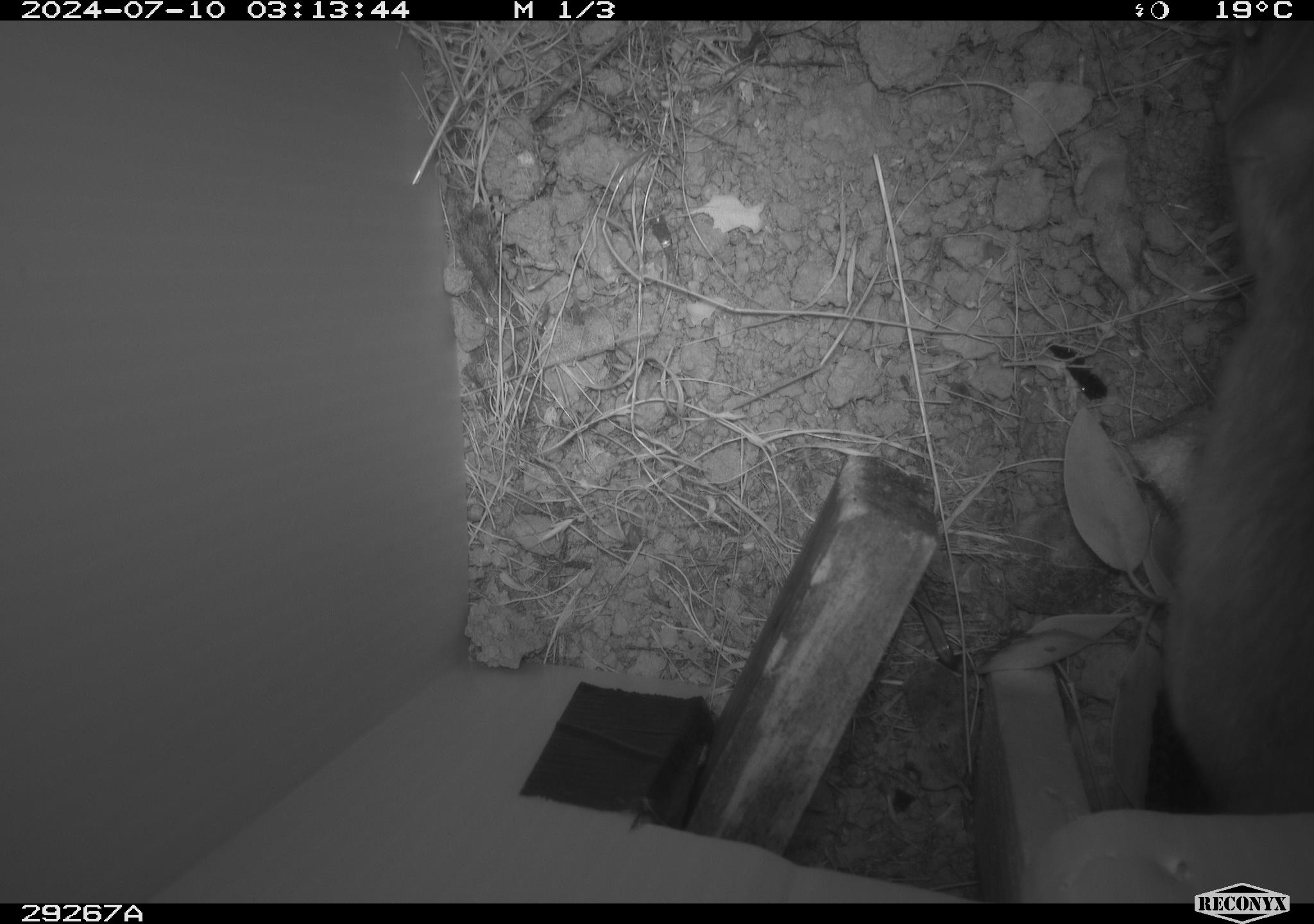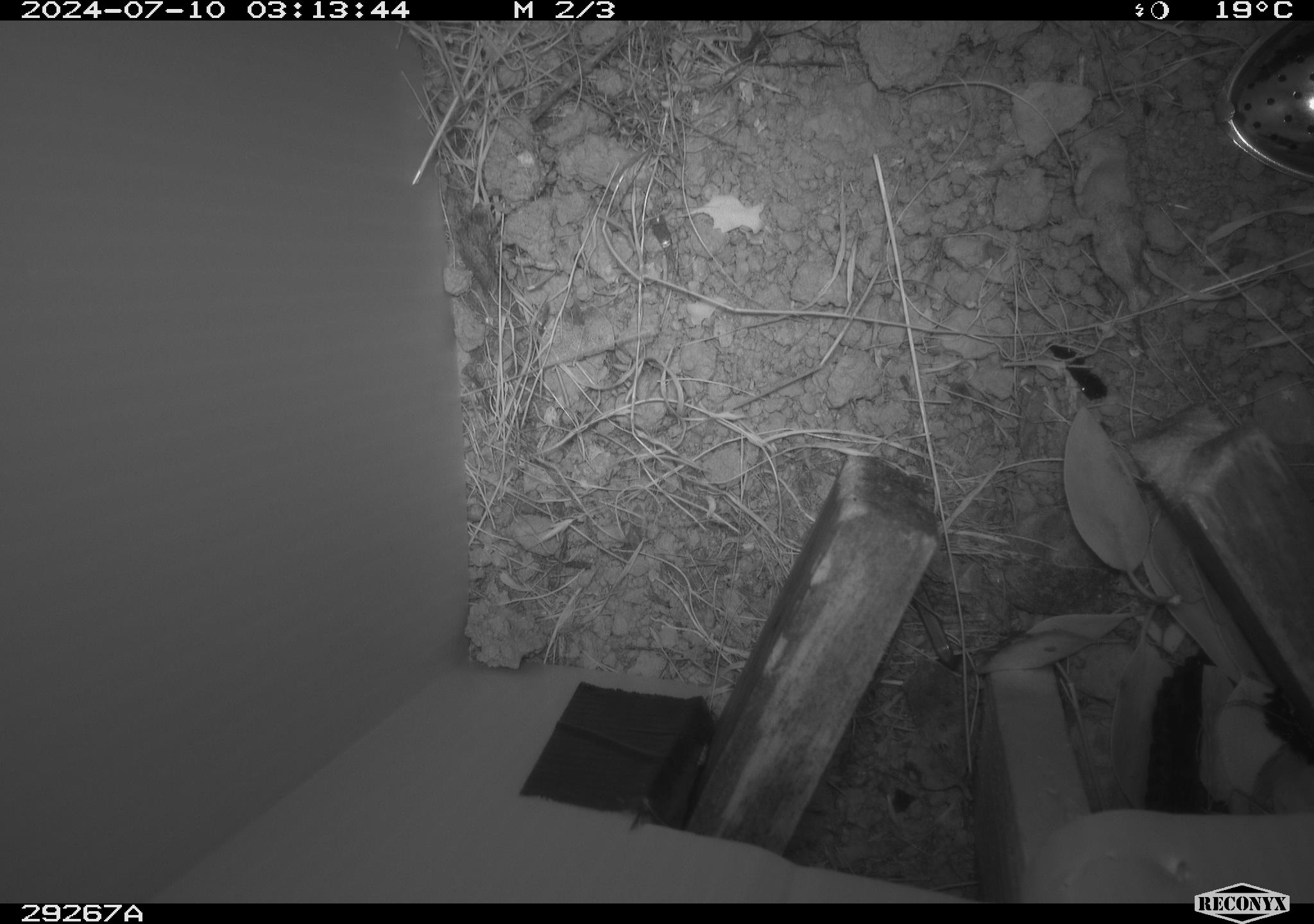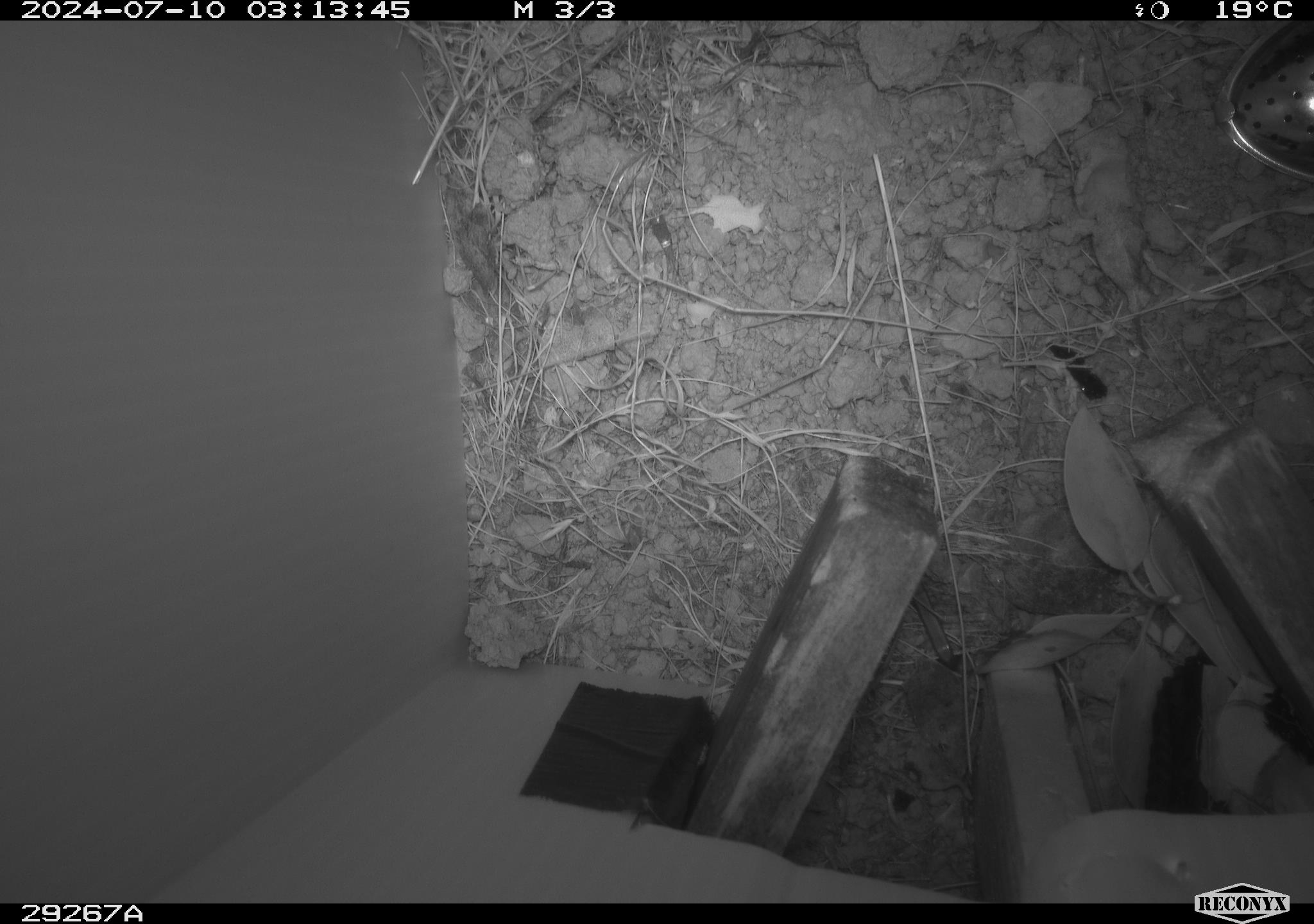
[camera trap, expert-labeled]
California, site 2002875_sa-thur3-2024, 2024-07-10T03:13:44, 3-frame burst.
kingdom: Animalia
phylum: Chordata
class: Mammalia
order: Rodentia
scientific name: Rodentia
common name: rodent